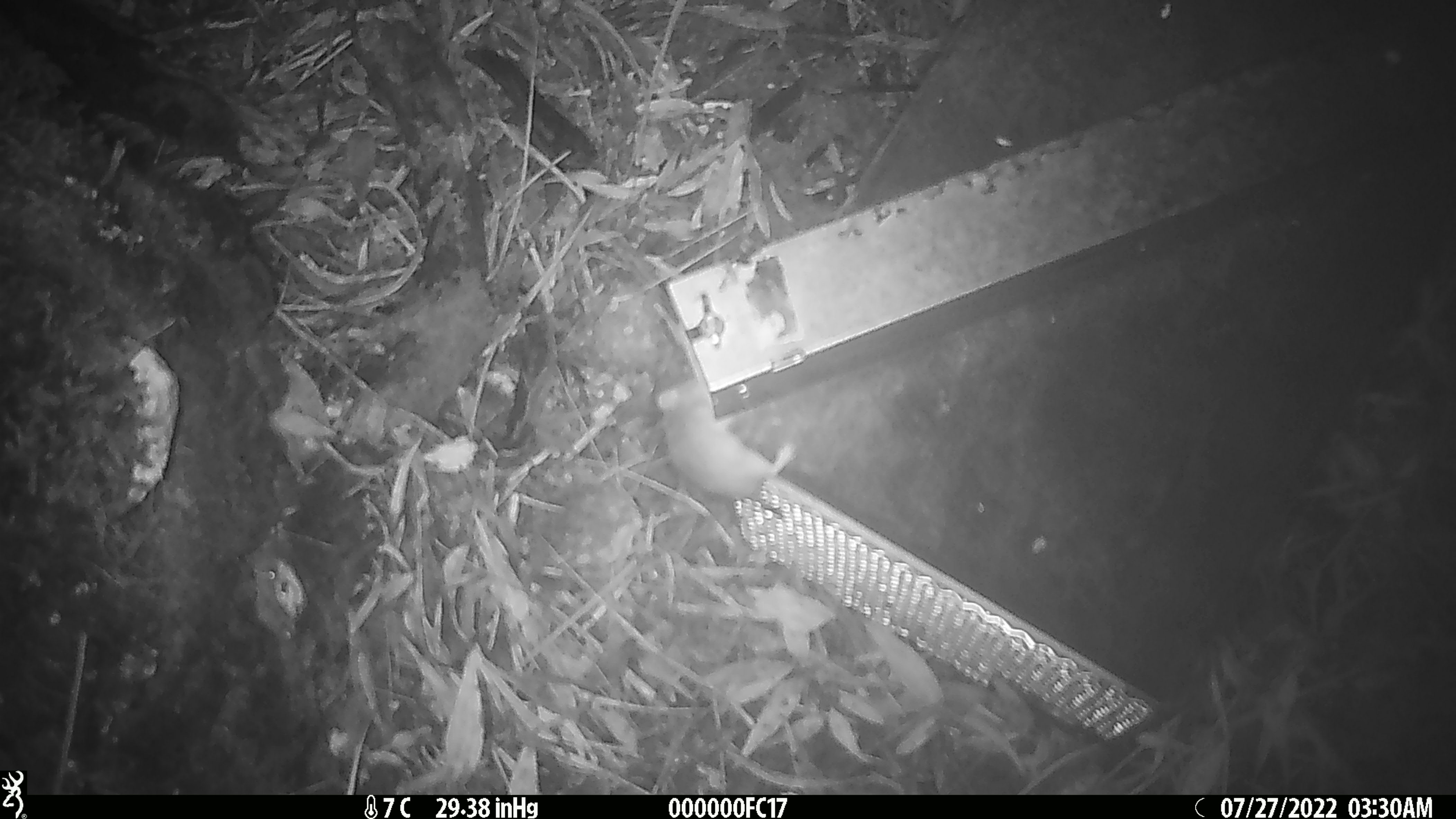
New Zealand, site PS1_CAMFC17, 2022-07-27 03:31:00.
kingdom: Animalia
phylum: Chordata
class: Mammalia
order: Rodentia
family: Muridae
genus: Mus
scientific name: Mus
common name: mouse